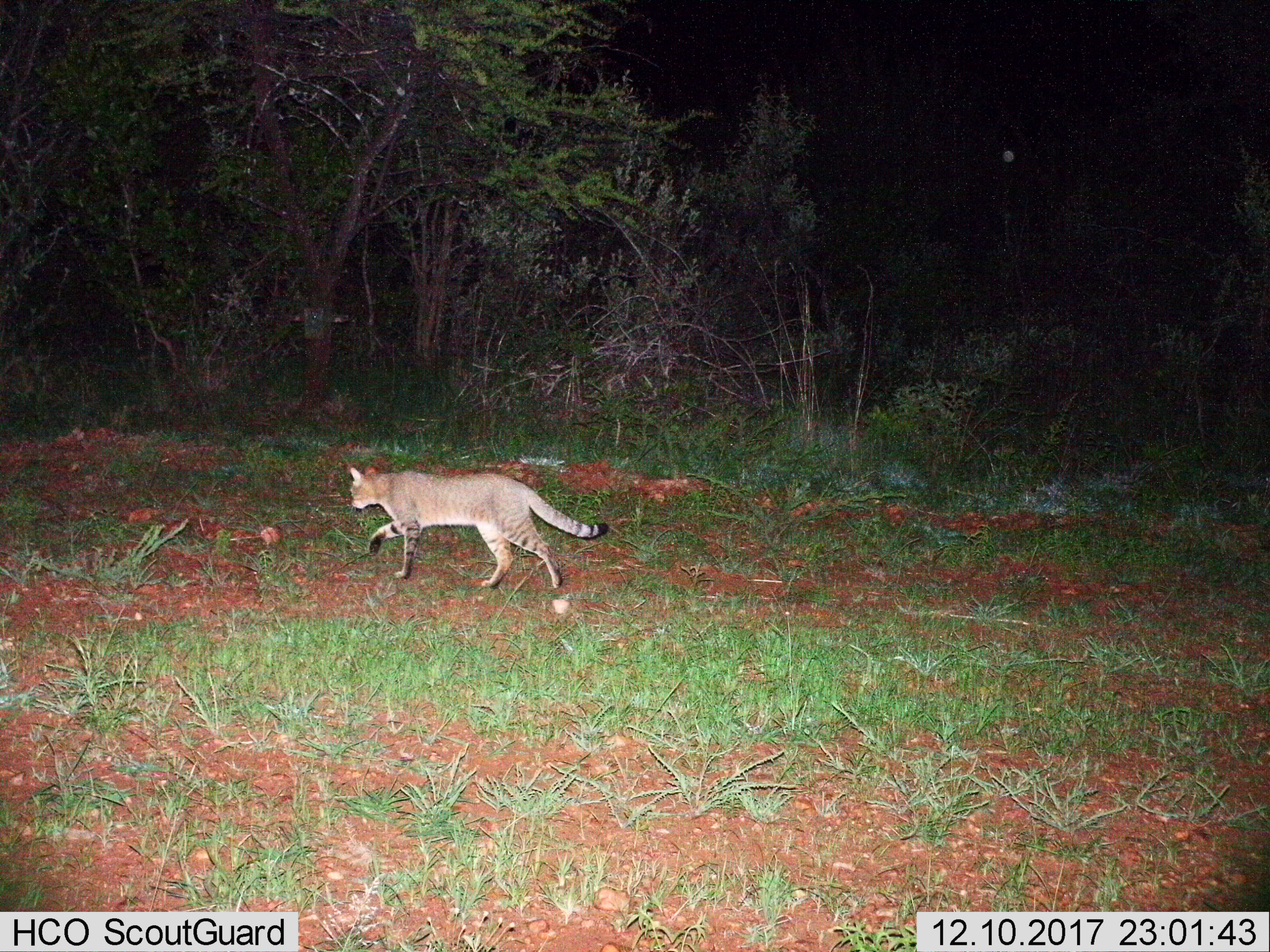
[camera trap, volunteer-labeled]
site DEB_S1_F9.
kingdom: Animalia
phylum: Chordata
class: Mammalia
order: Carnivora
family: Felidae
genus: Felis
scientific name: Felis lybica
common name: african wild cat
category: africanwildcat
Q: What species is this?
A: Africanwildcat (african wild cat) (Felis lybica).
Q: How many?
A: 1.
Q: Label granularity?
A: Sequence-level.